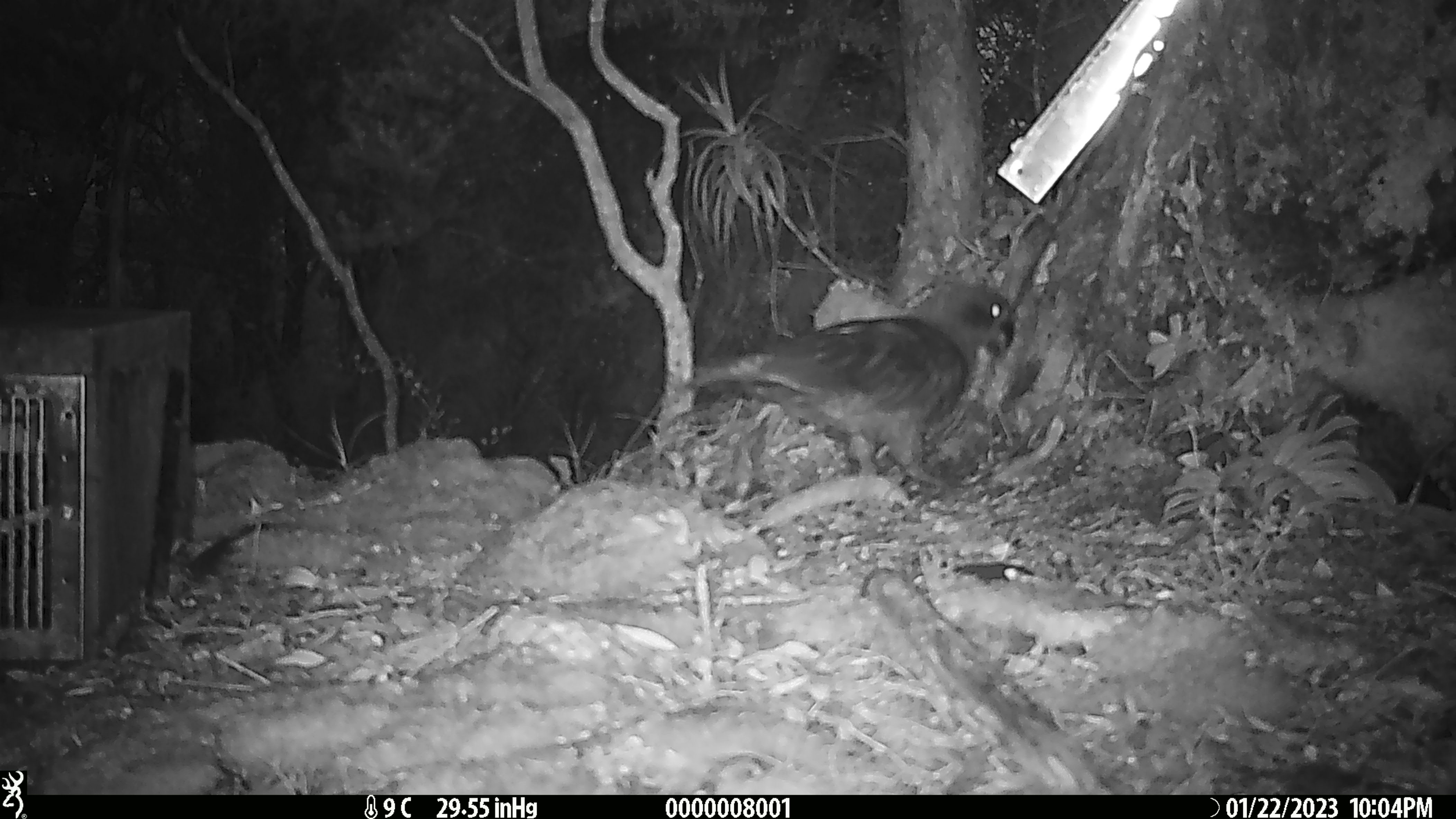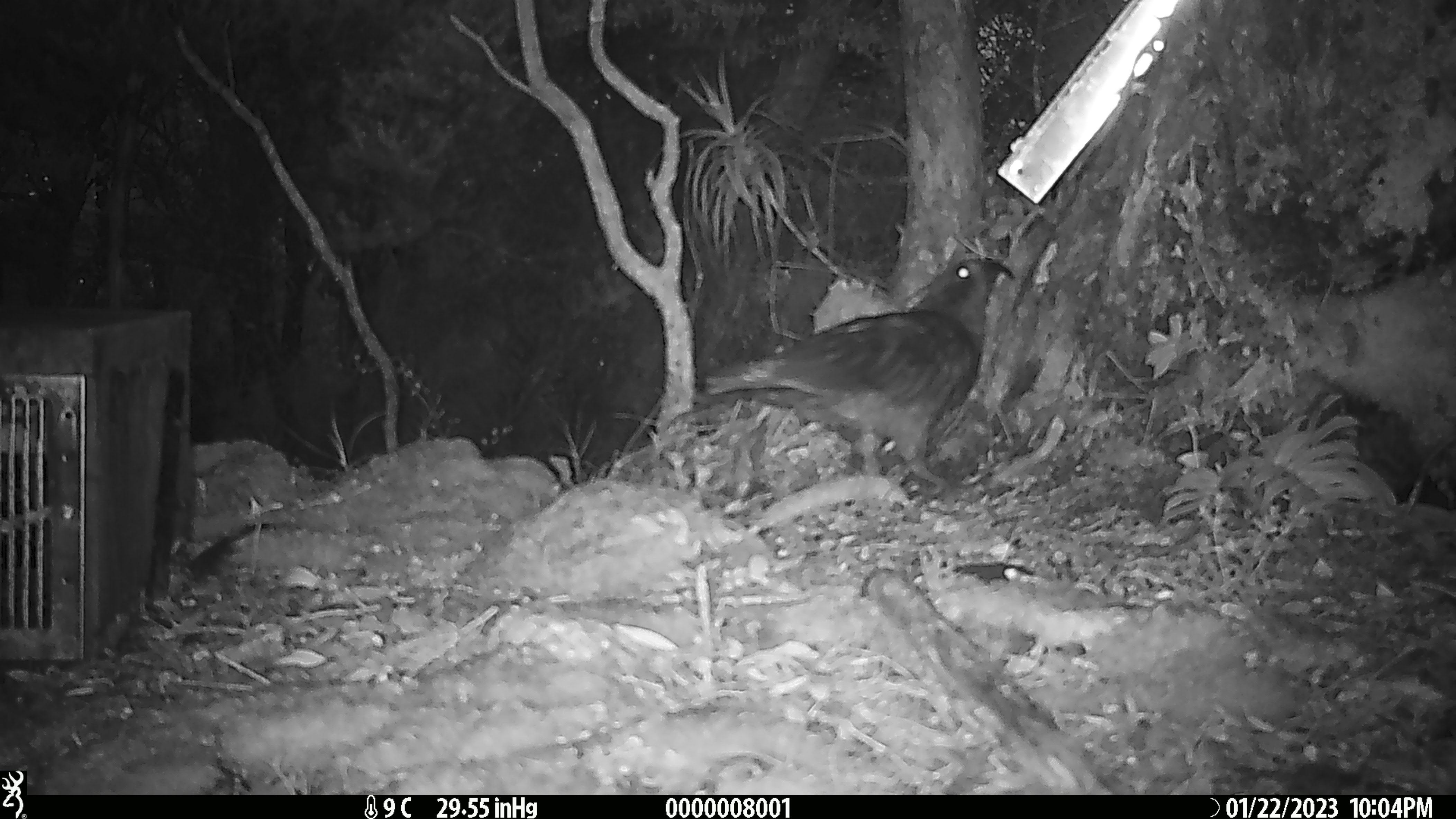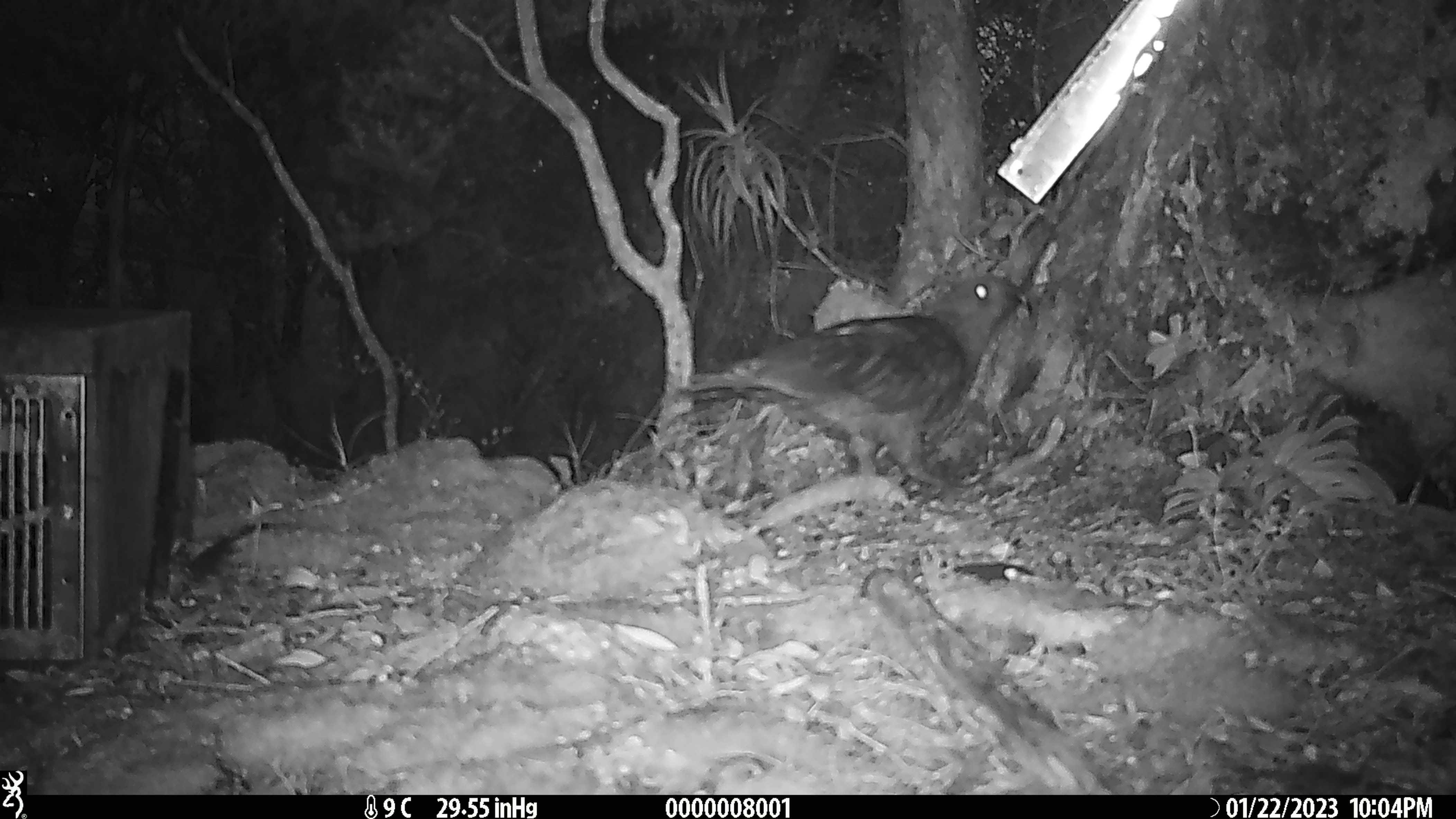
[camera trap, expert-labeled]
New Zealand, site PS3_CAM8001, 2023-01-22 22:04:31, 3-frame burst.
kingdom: Animalia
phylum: Chordata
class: Aves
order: Psittaciformes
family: Strigopidae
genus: Nestor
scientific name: Nestor notabilis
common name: kea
Kea (Nestor notabilis).